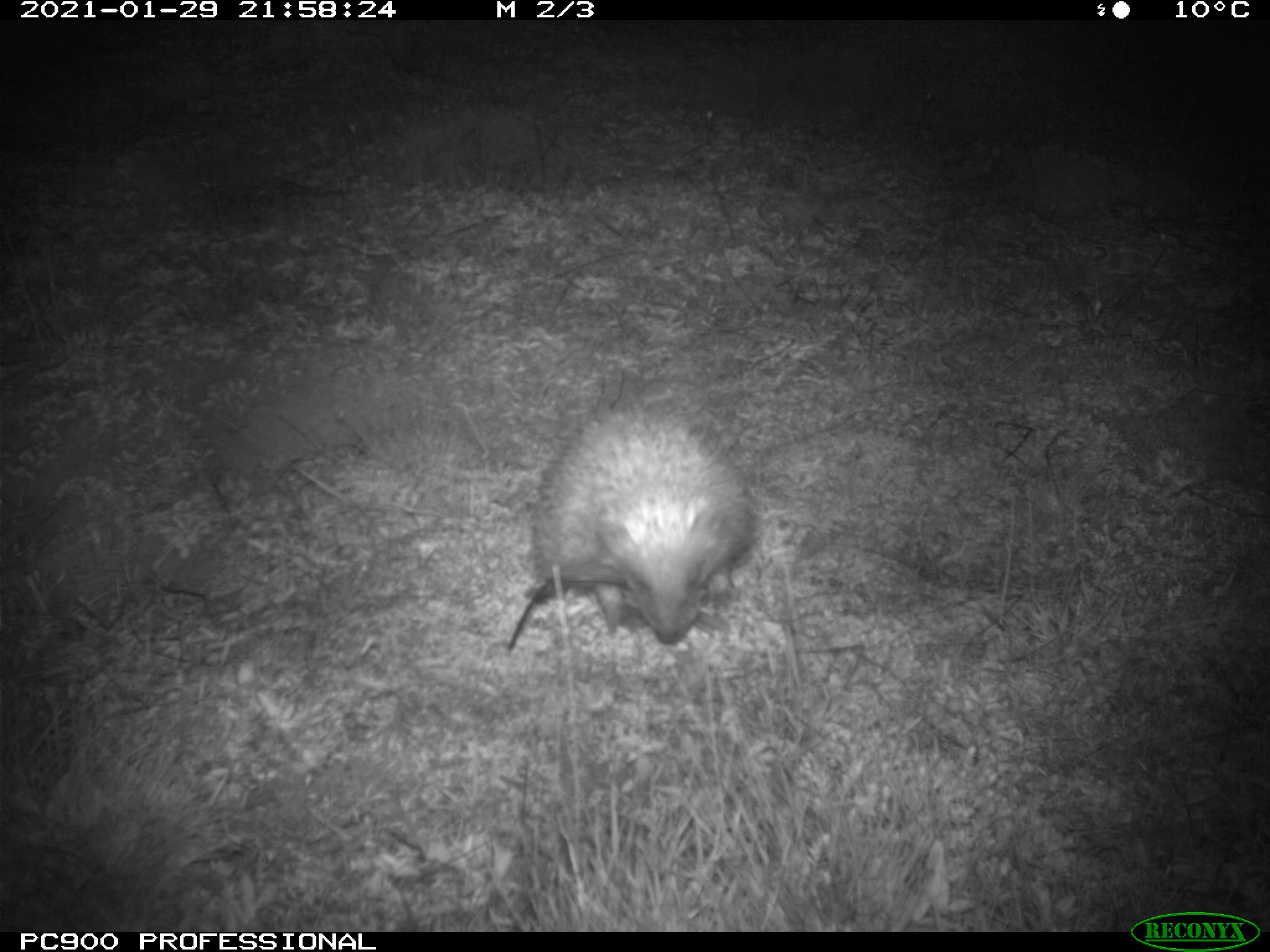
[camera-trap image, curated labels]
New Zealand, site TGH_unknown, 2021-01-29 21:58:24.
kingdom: Animalia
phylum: Chordata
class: Mammalia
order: Eulipotyphla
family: Erinaceidae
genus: Erinaceus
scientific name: Erinaceus europaeus europaeus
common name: european hedgehog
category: hedgehog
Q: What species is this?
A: Hedgehog (european hedgehog) (Erinaceus europaeus europaeus).